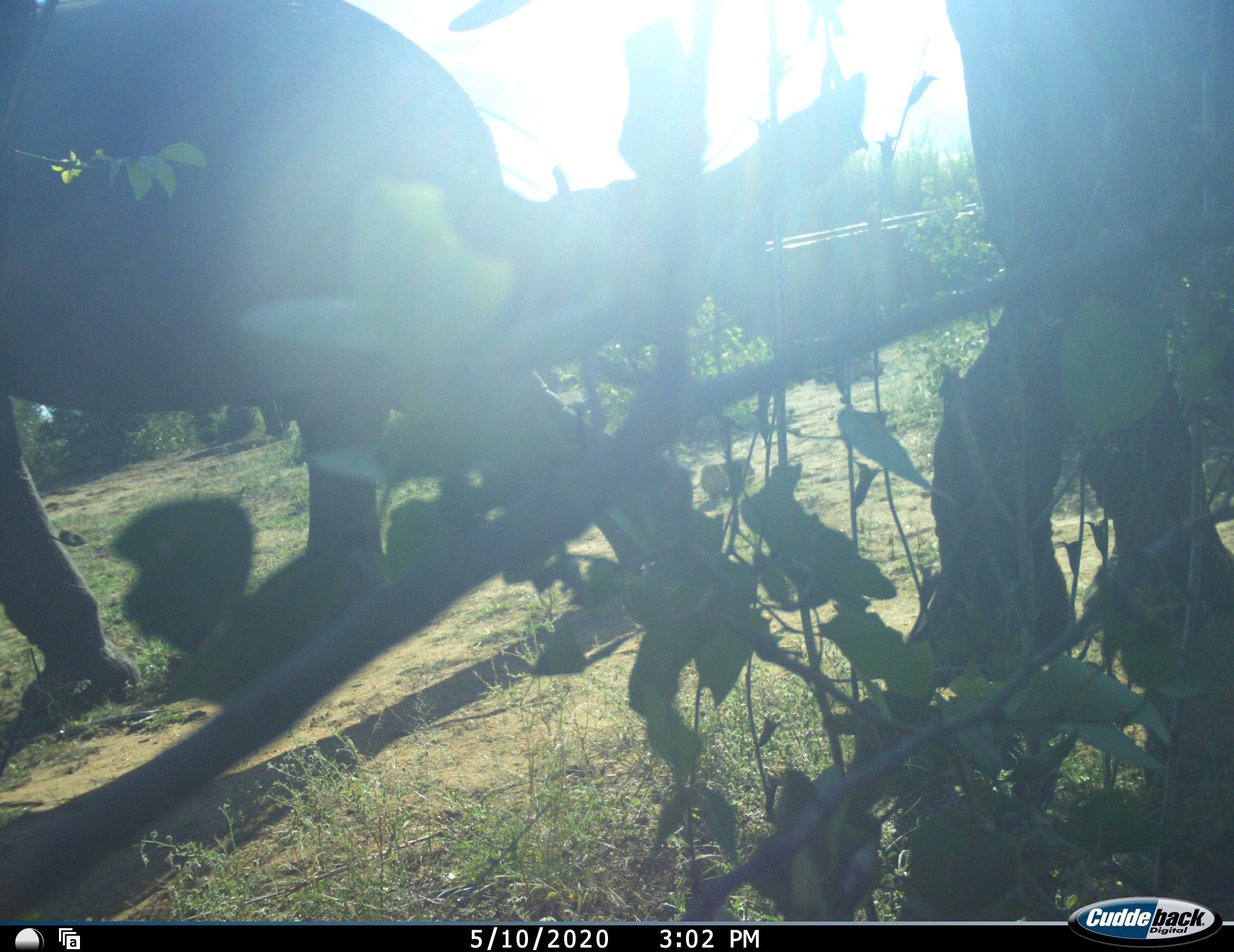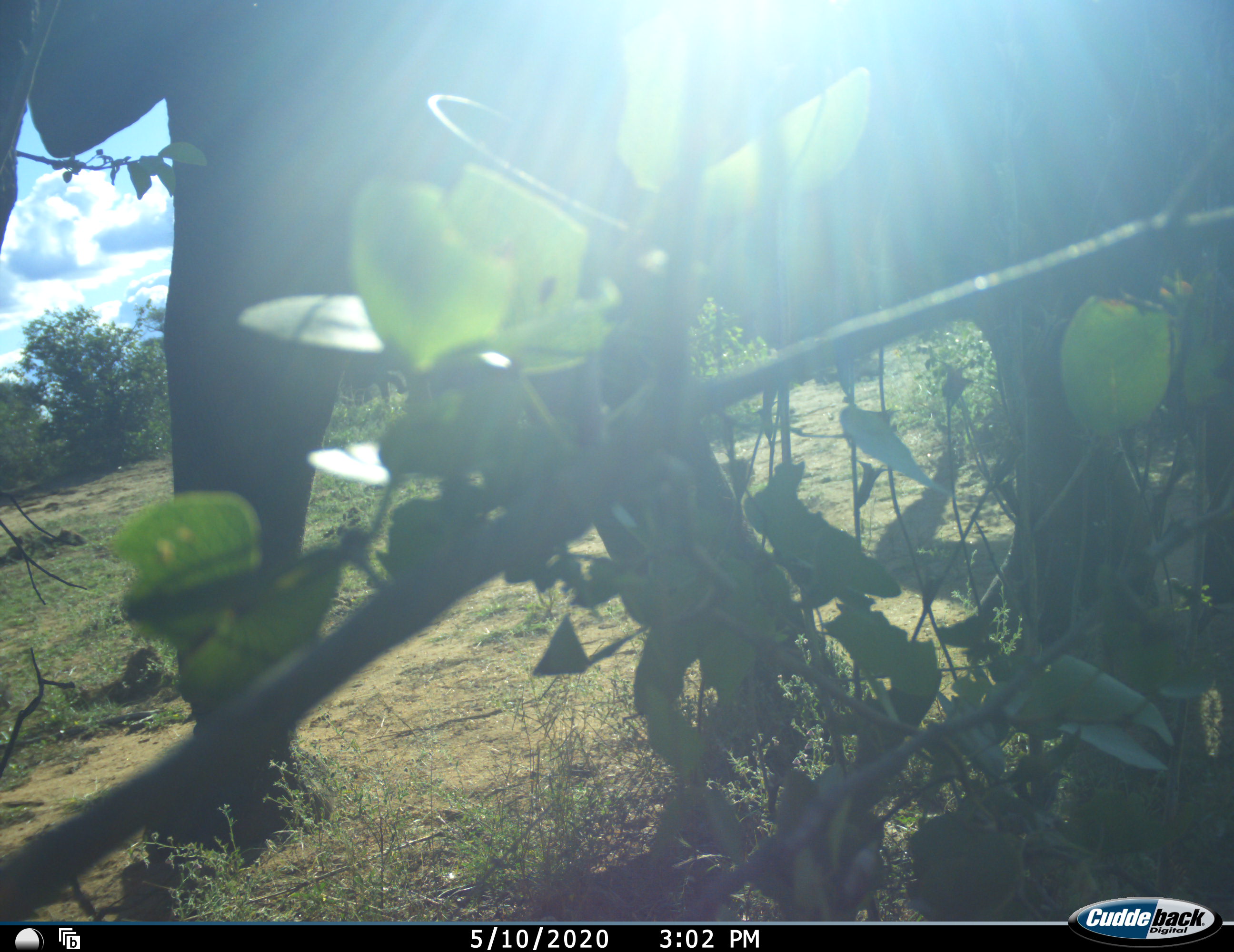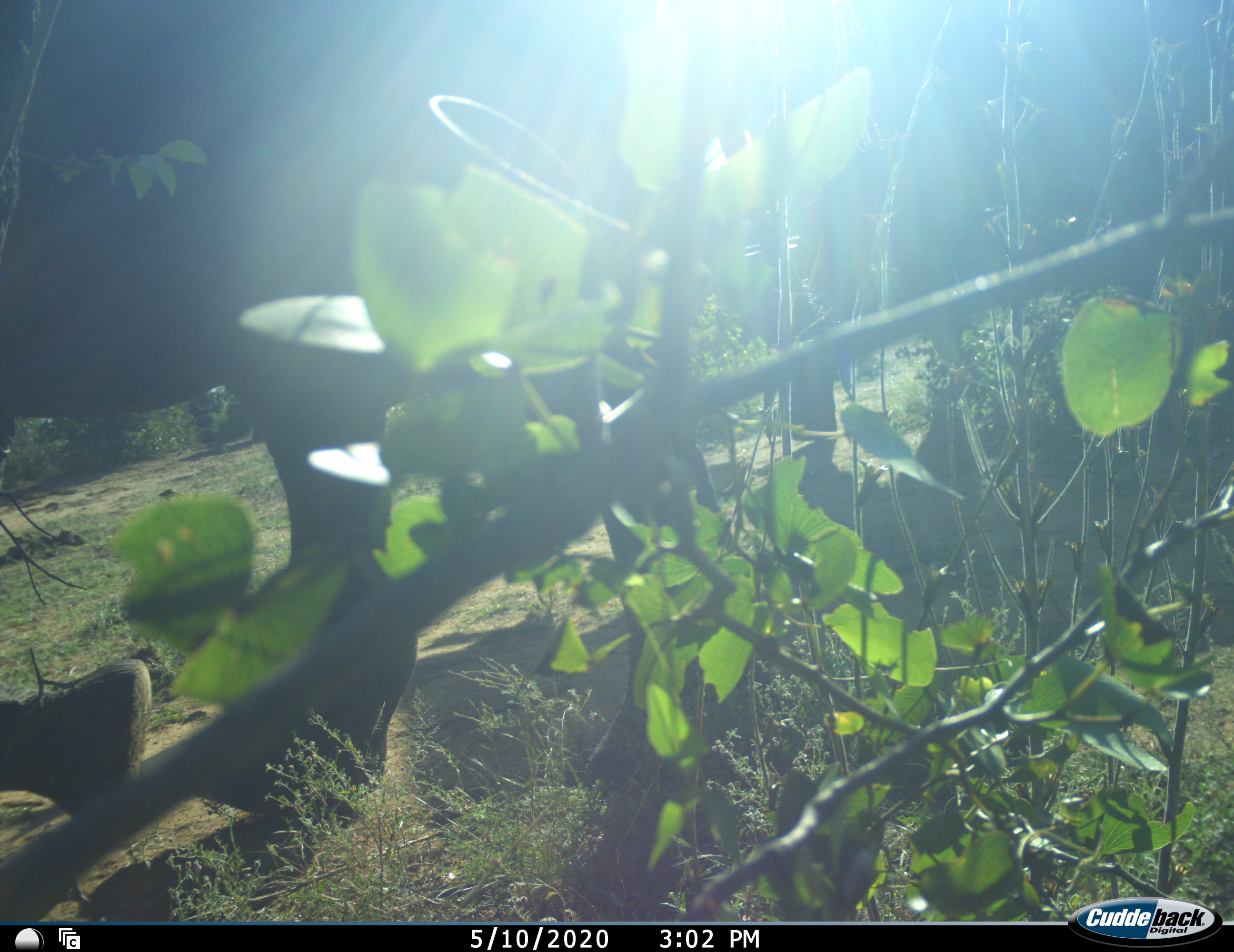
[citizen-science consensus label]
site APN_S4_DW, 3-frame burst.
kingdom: Animalia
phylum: Chordata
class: Mammalia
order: Proboscidea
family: Elephantidae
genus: Loxodonta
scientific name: Loxodonta africana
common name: african bush elephant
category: elephant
Elephant (african bush elephant) (Loxodonta africana), count 2. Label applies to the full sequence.